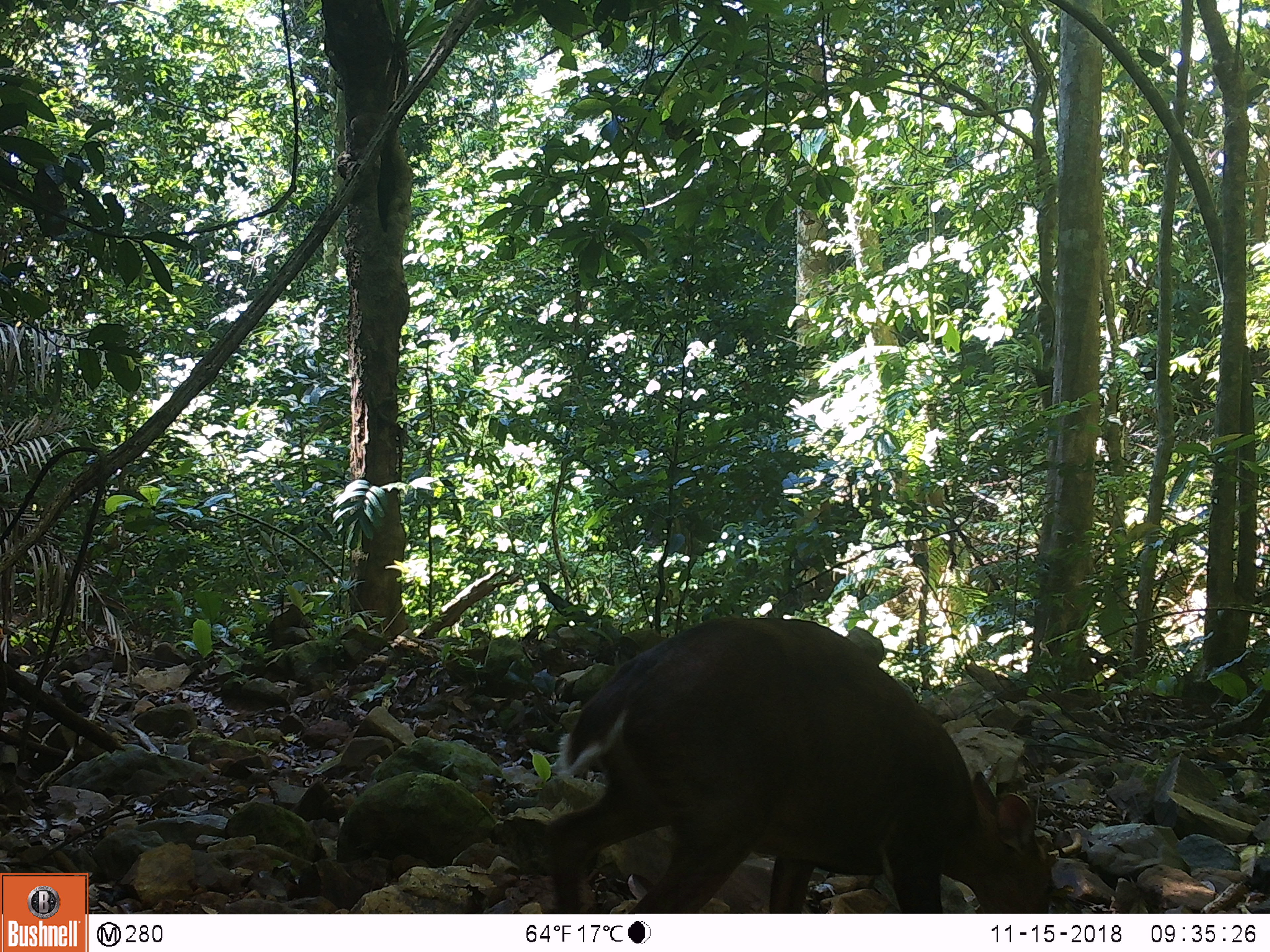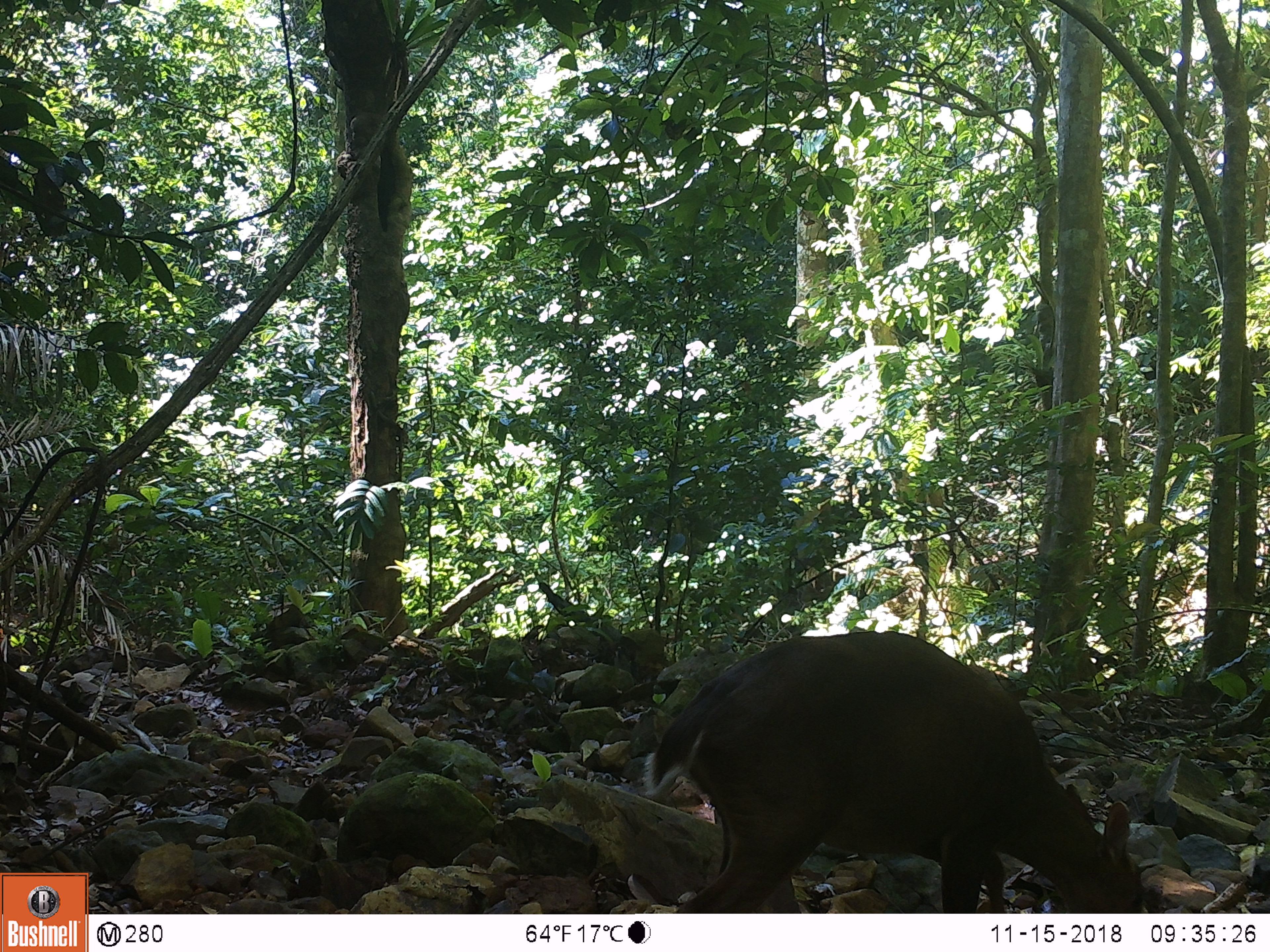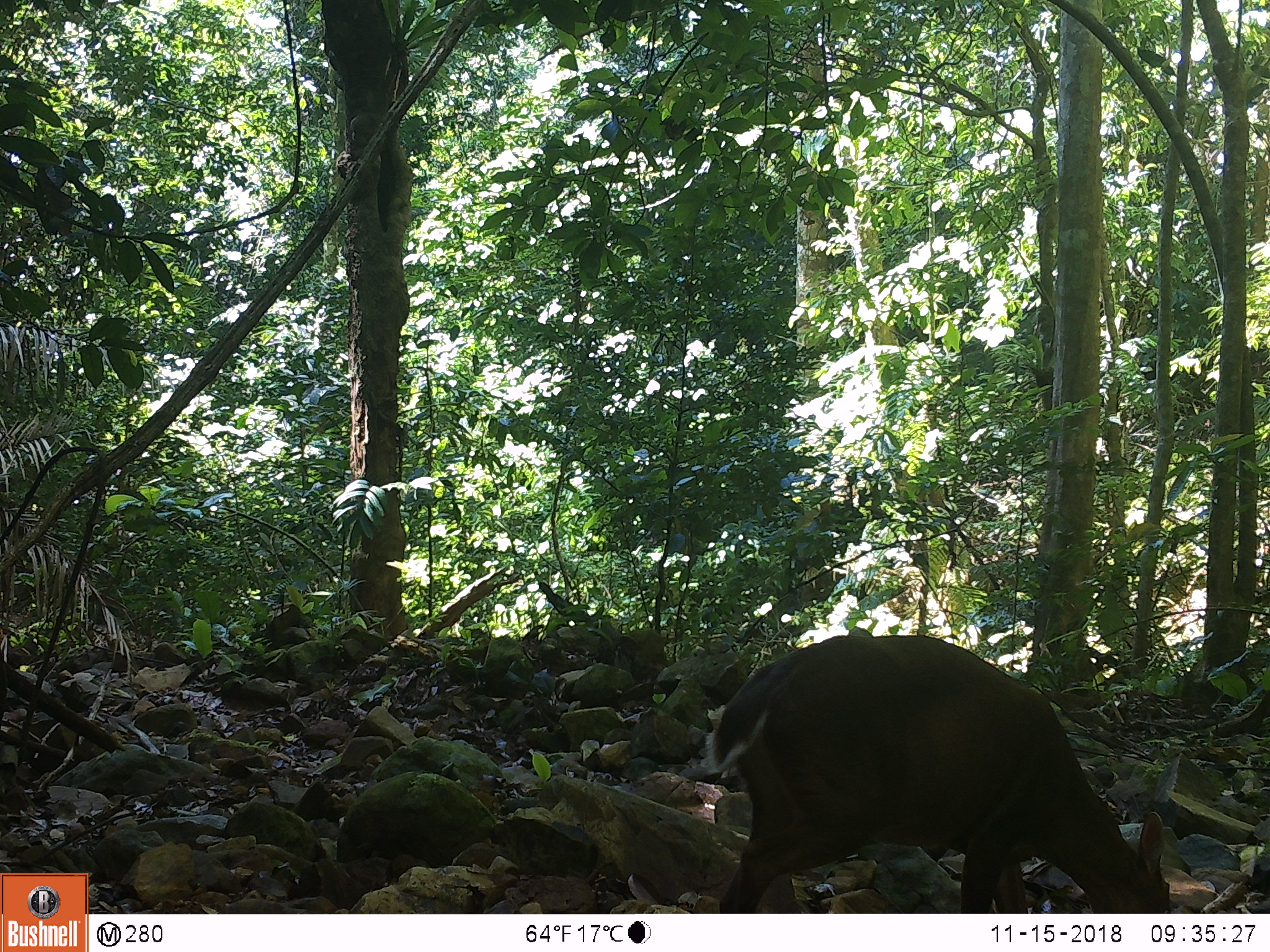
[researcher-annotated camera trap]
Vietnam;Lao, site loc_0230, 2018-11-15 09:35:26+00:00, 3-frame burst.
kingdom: Animalia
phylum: Chordata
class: Mammalia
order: Artiodactyla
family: Cervidae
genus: Muntiacus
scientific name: Muntiacus vuquangensis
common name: large-antlered muntjac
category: large antlered muntjac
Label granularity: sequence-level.